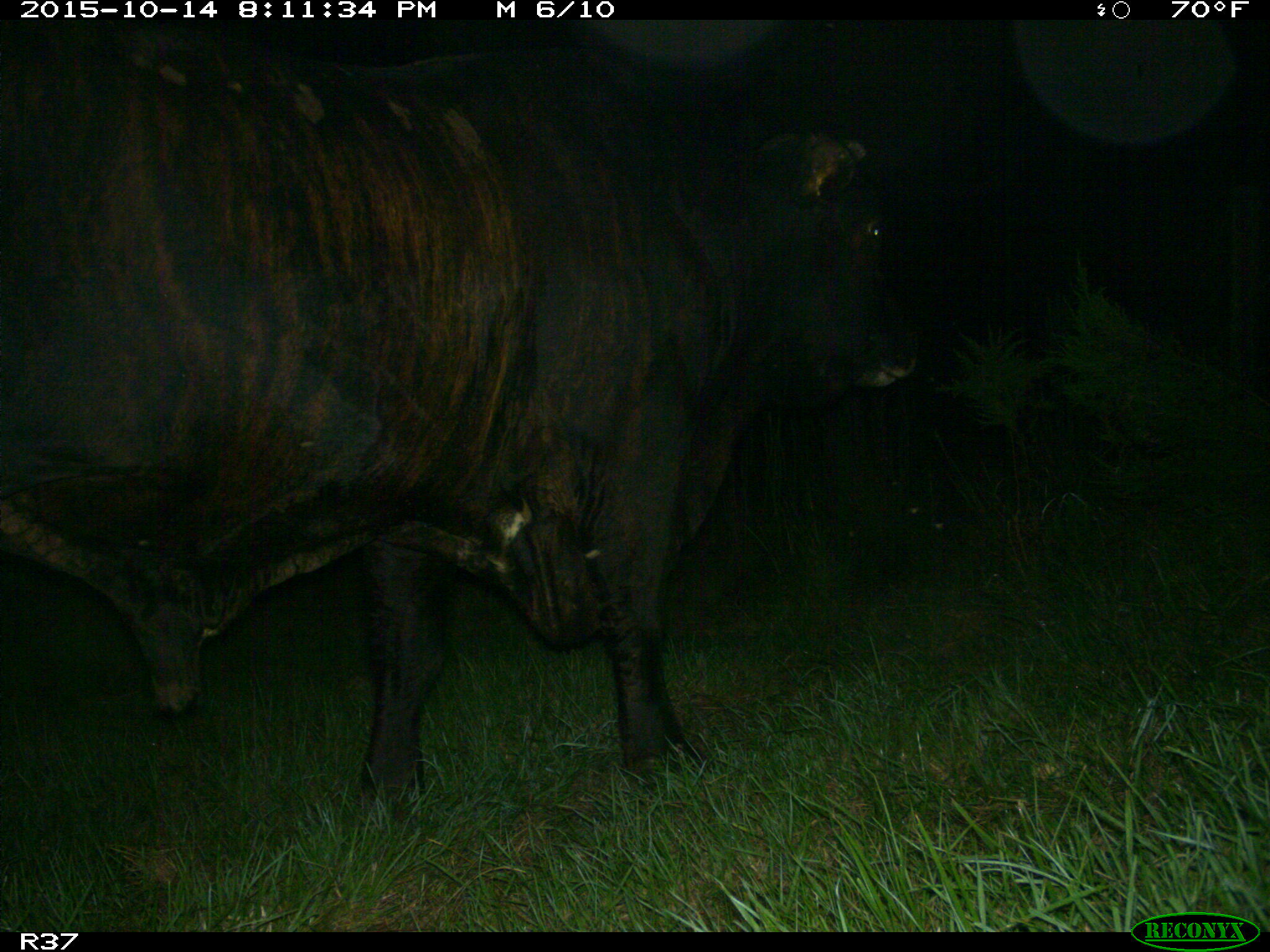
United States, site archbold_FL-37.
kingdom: Animalia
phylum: Chordata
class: Mammalia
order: Artiodactyla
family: Bovidae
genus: Bos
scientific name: Bos taurus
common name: domestic cow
Bos taurus (domestic cow).